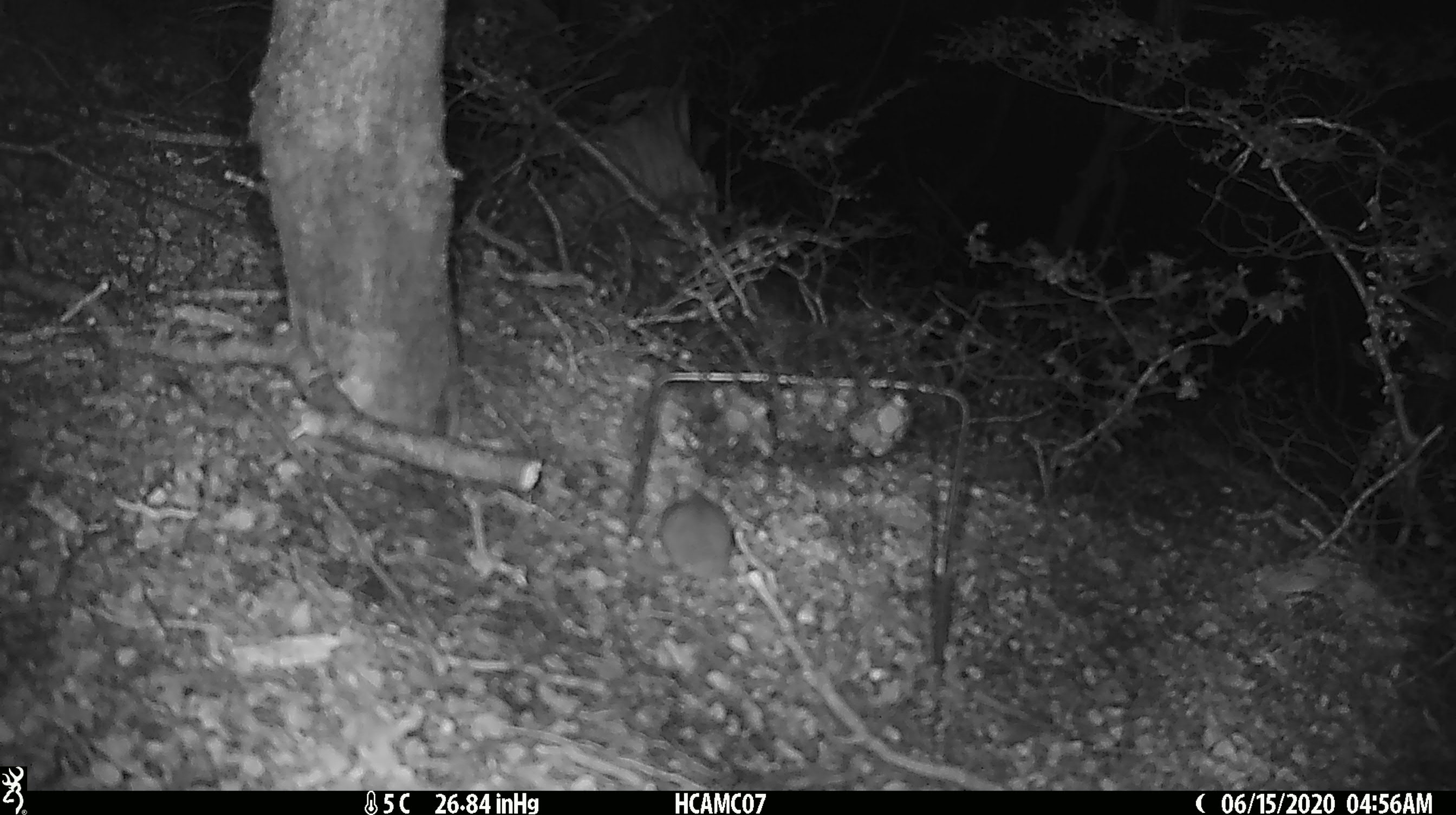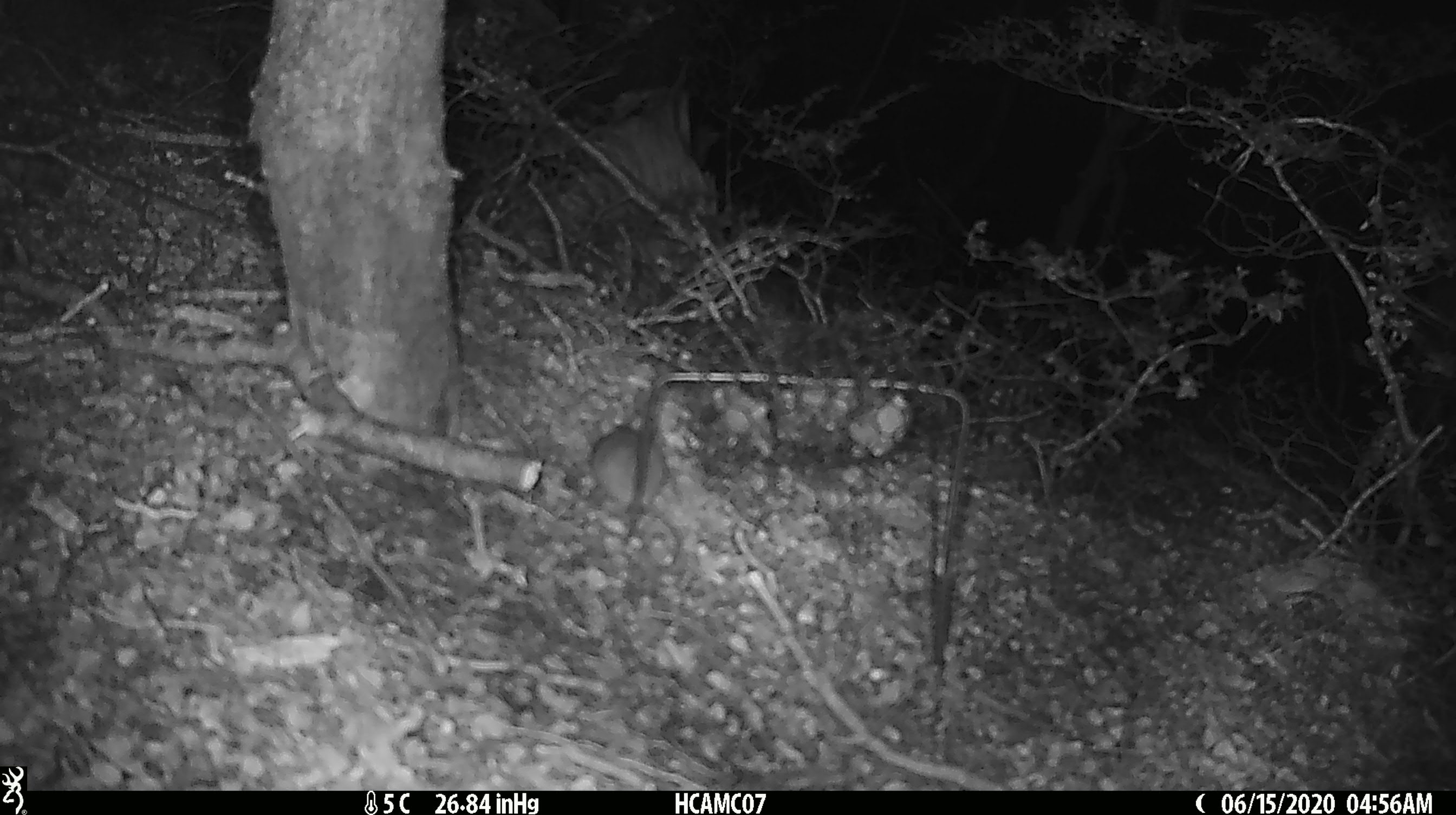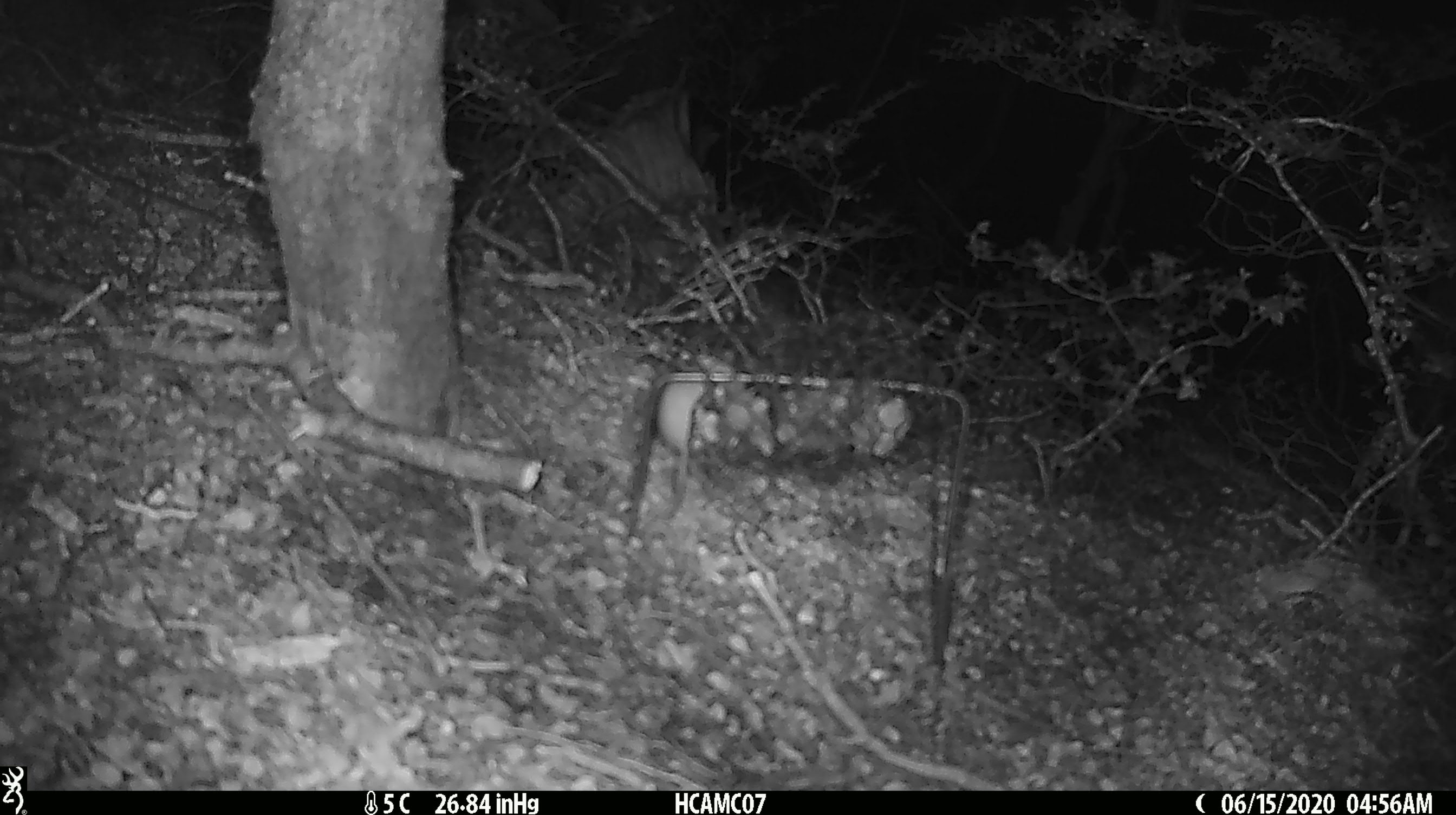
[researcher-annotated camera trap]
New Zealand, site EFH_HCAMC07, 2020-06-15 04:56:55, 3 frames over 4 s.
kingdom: Animalia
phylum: Chordata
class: Mammalia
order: Rodentia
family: Muridae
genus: Mus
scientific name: Mus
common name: mouse